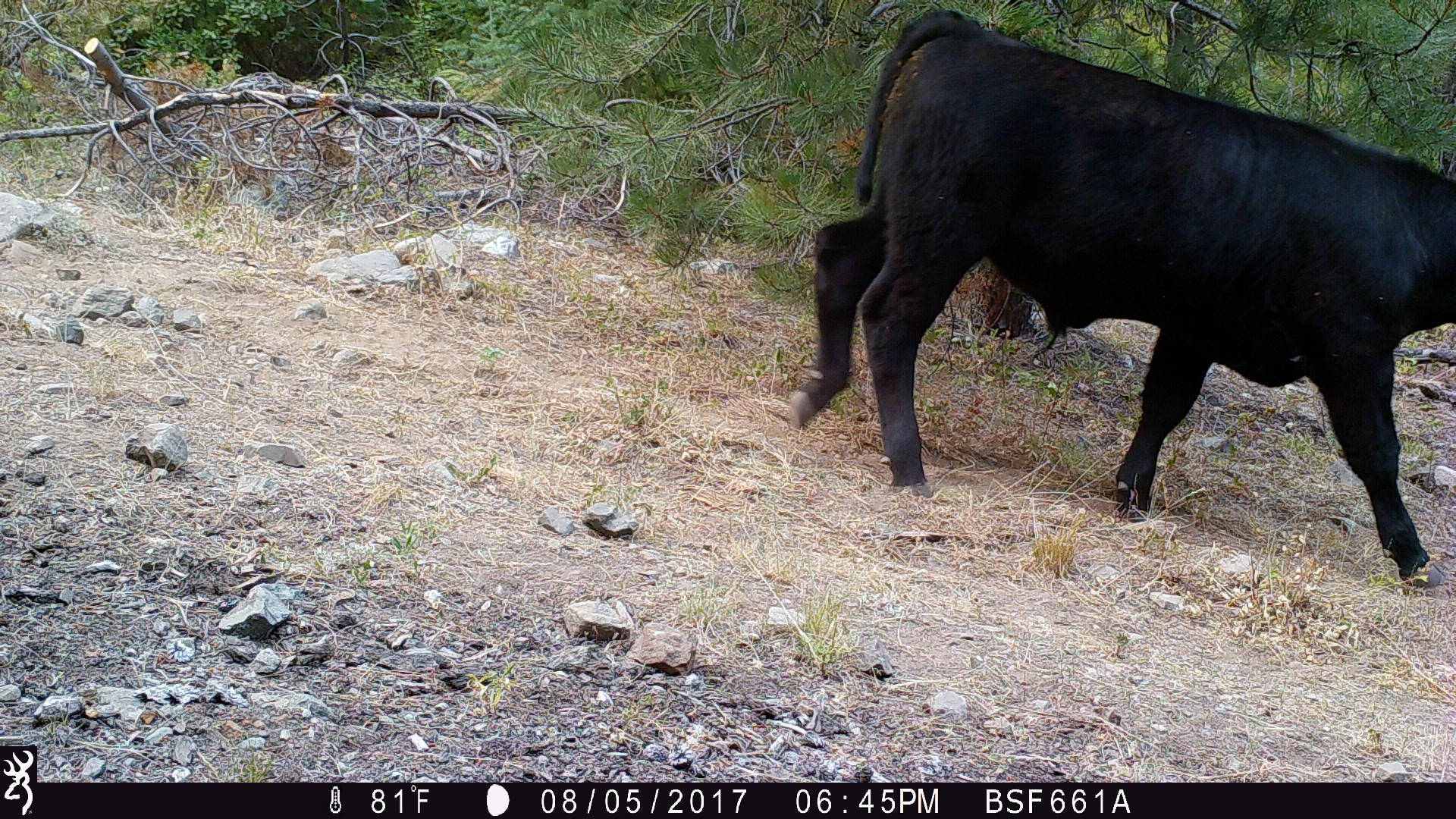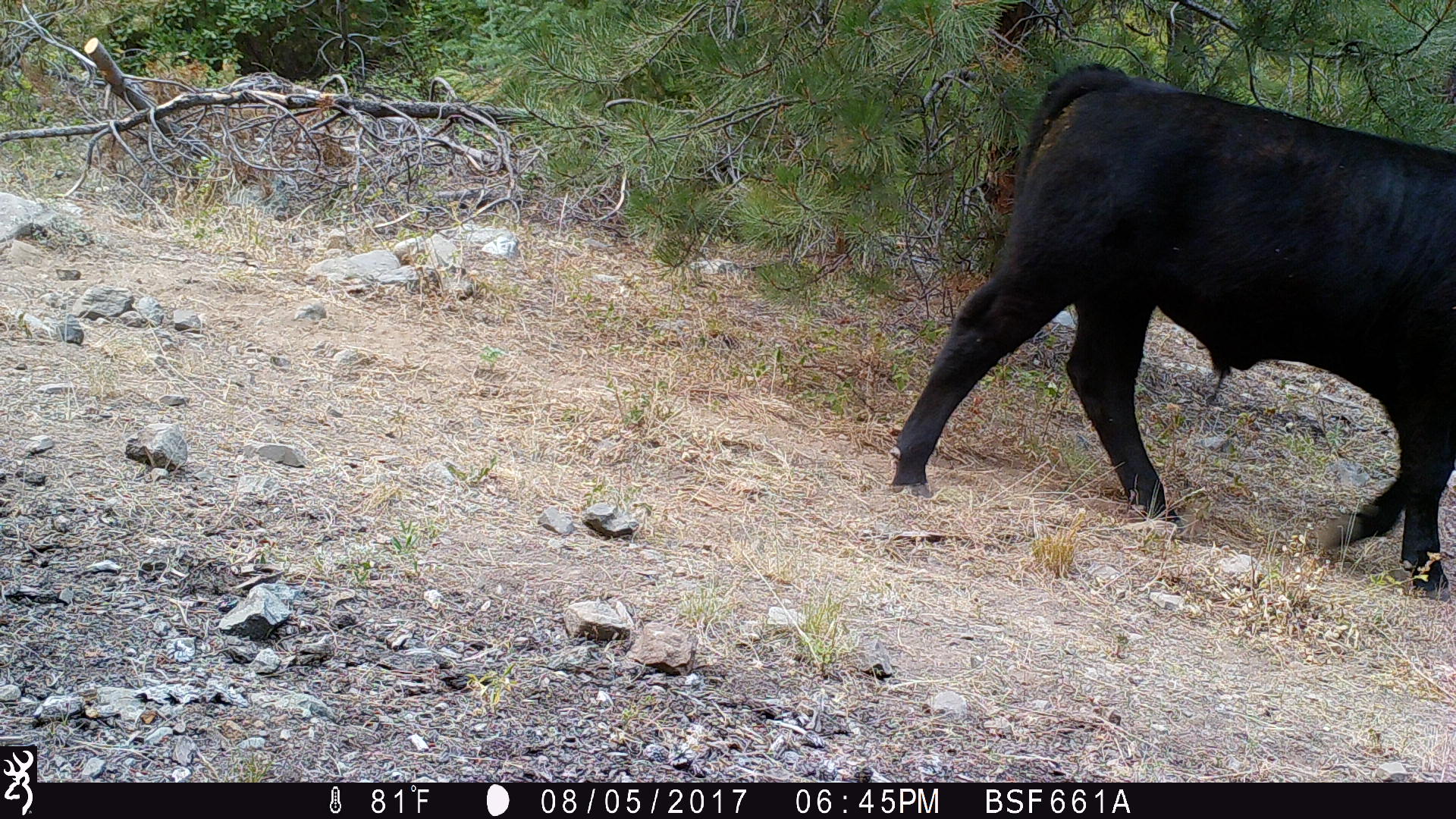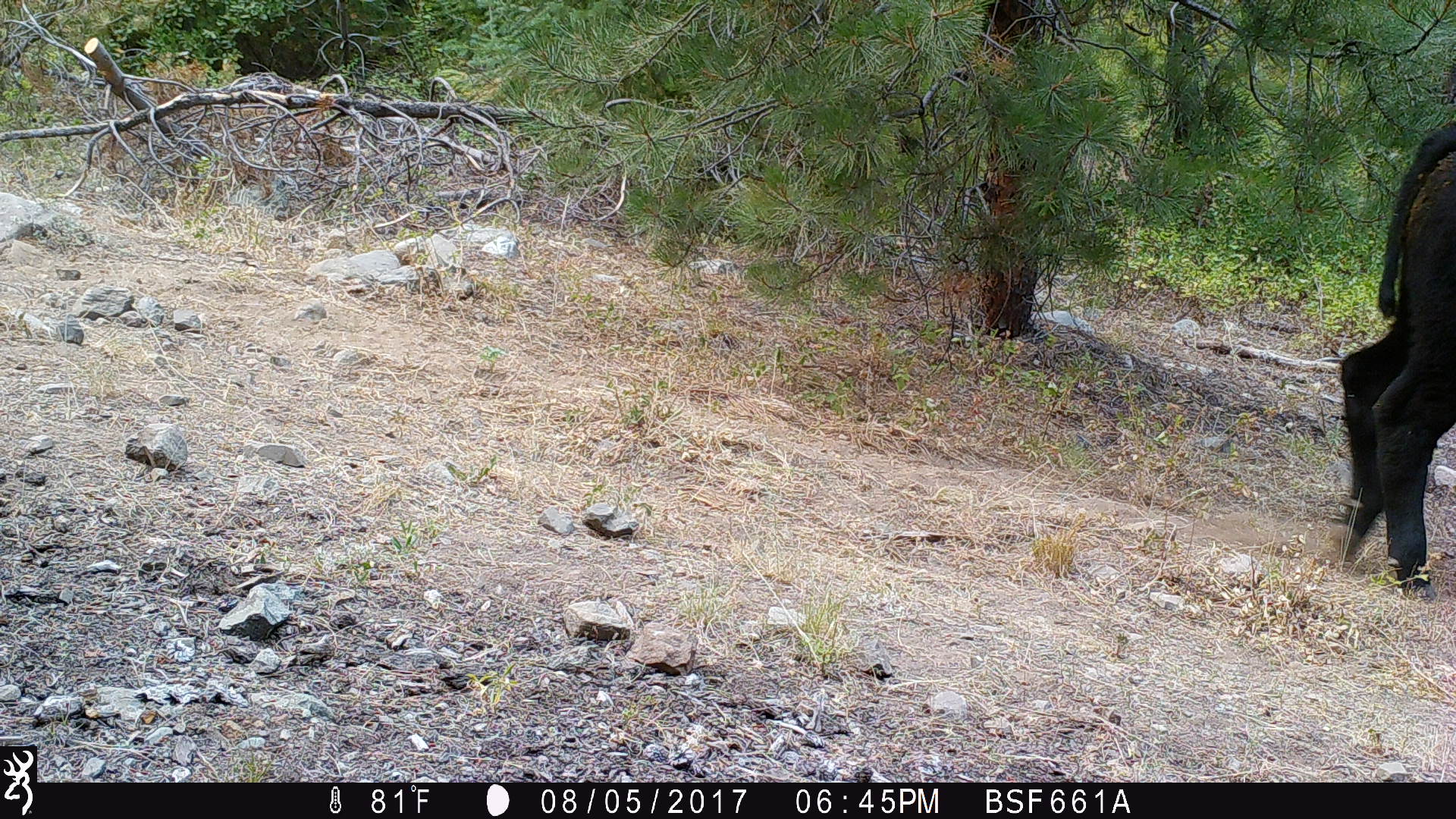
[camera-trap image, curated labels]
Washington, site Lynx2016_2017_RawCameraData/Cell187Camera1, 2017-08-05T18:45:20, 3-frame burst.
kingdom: Animalia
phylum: Chordata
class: Mammalia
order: Artiodactyla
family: Bovidae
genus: Bos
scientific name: Bos taurus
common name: domestic cattle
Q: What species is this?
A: Domestic cattle (Bos taurus).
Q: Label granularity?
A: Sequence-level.